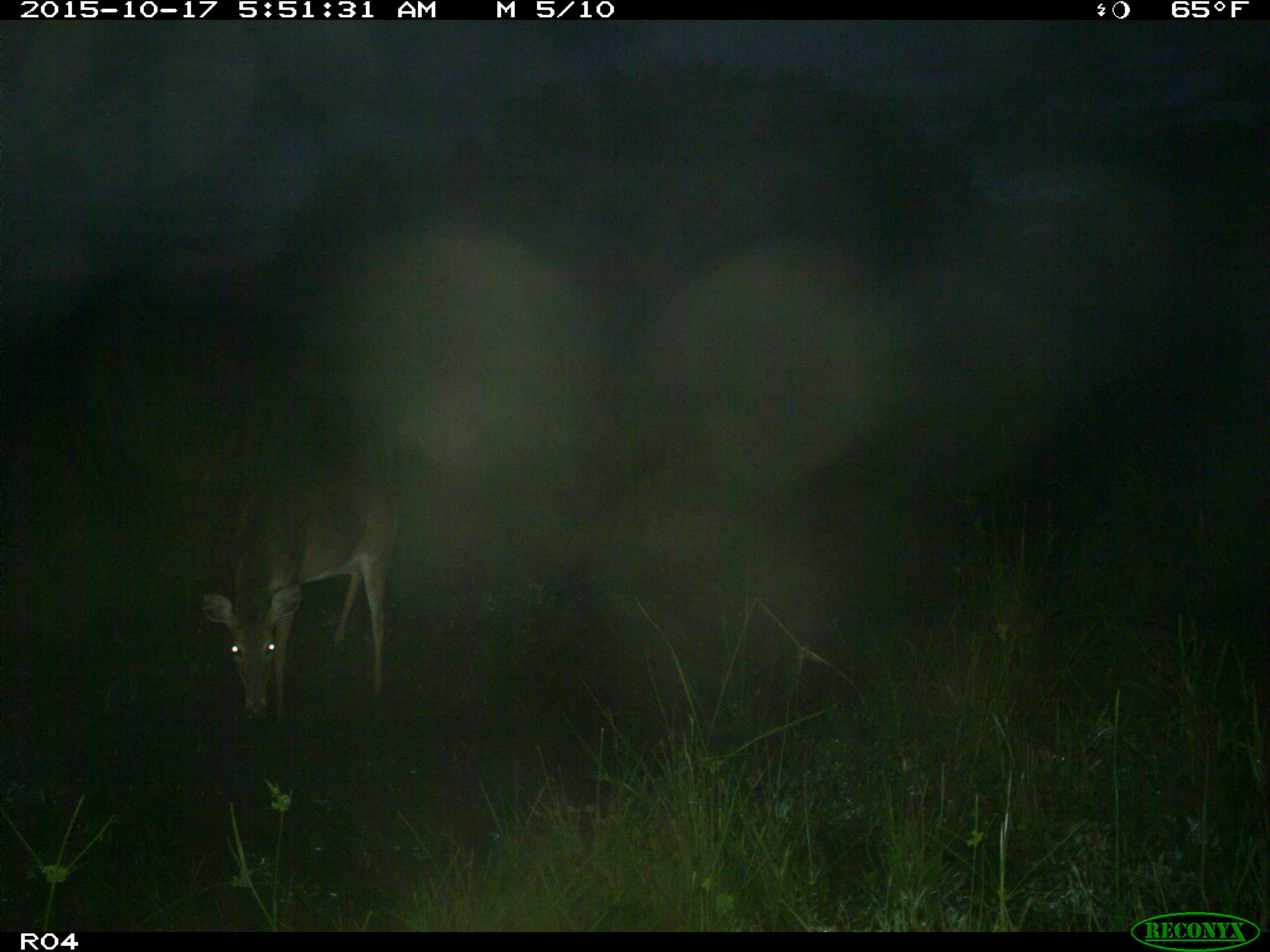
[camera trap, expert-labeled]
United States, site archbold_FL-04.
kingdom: Animalia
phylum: Chordata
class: Mammalia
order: Artiodactyla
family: Cervidae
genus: Odocoileus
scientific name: Odocoileus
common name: deer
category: unidentified deer